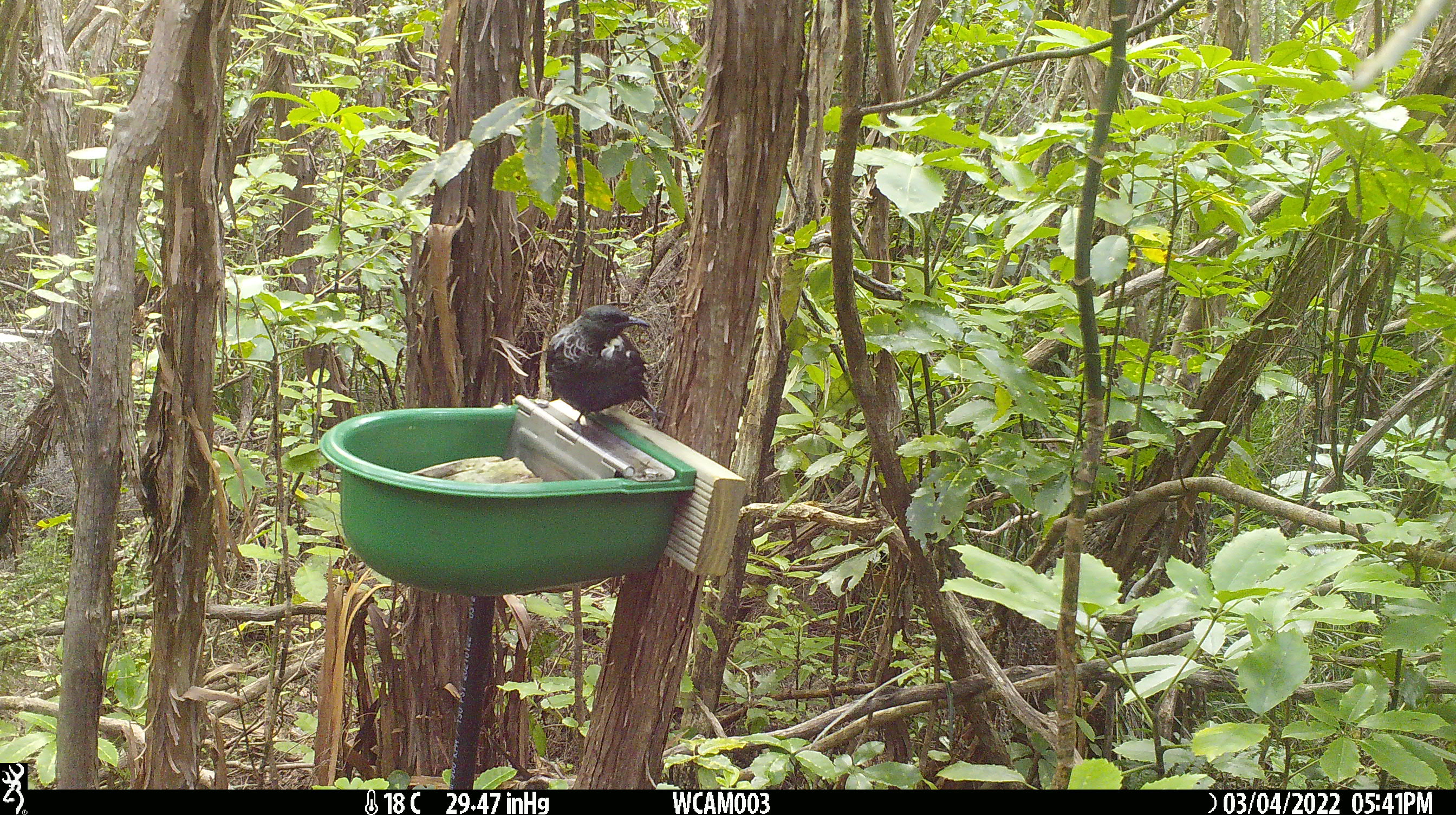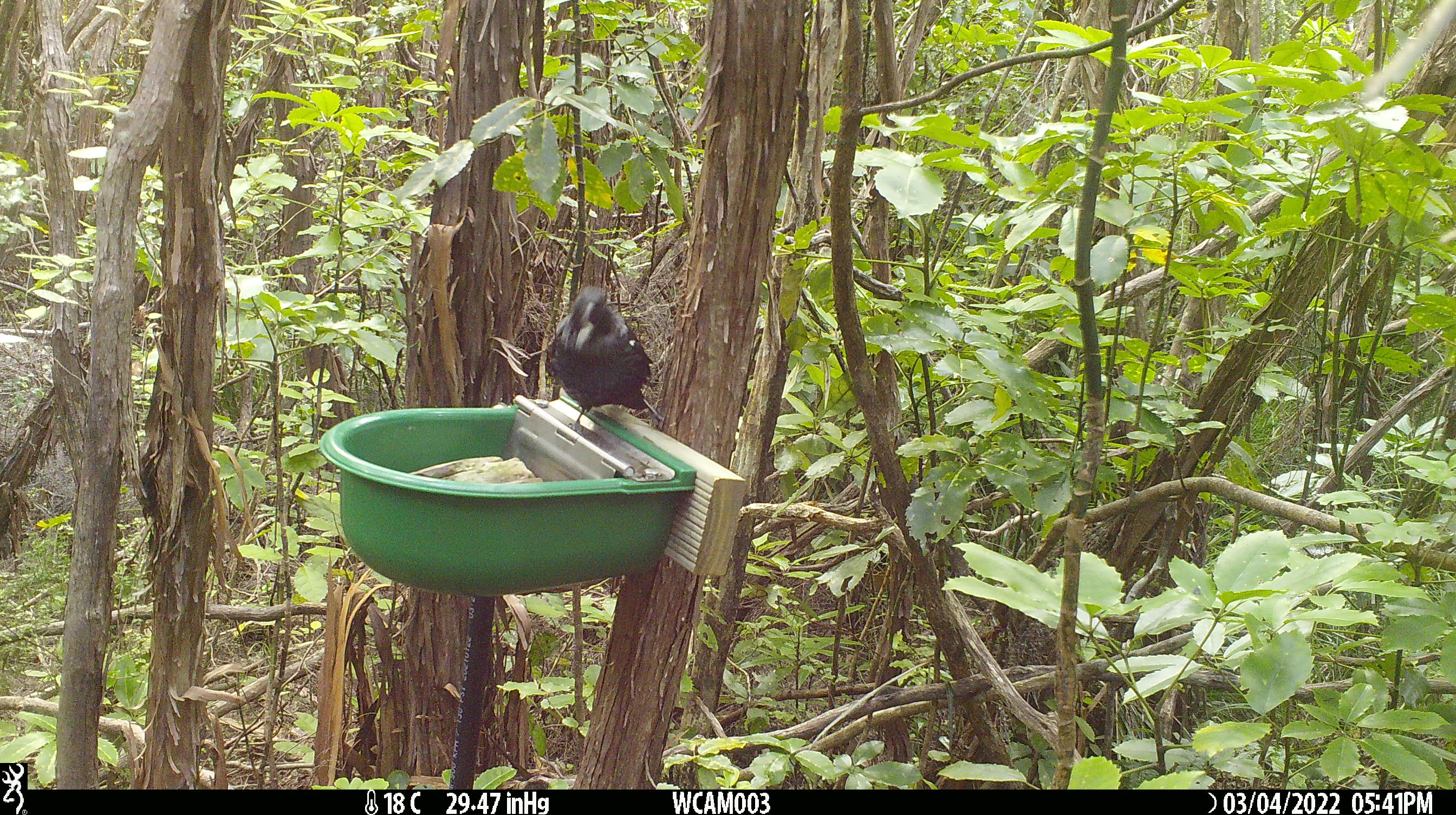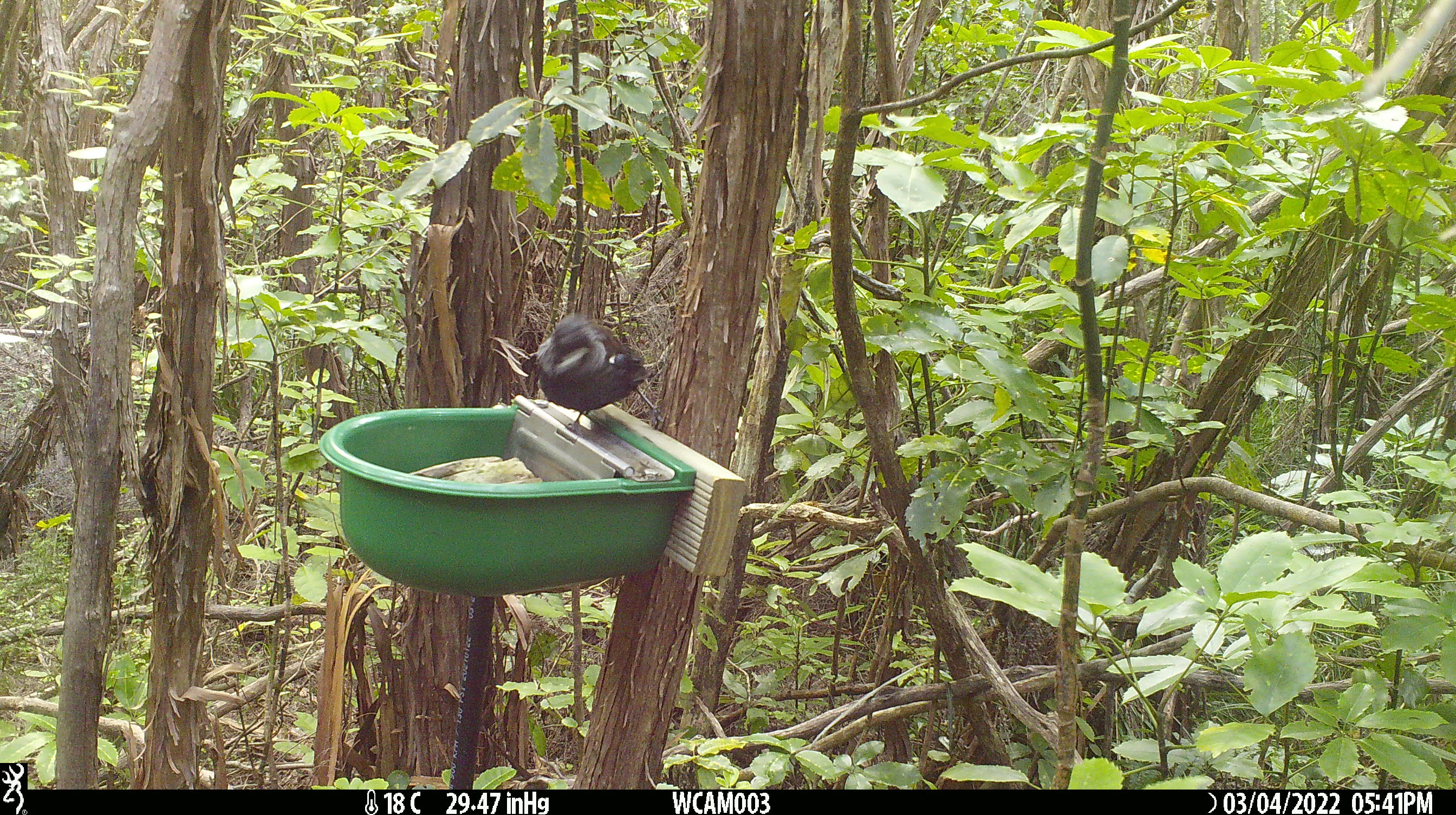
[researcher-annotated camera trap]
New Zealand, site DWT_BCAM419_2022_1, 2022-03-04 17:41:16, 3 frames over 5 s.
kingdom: Animalia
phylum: Chordata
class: Aves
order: Passeriformes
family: Meliphagidae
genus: Prosthemadera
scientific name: Prosthemadera novaeseelandiae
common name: tui